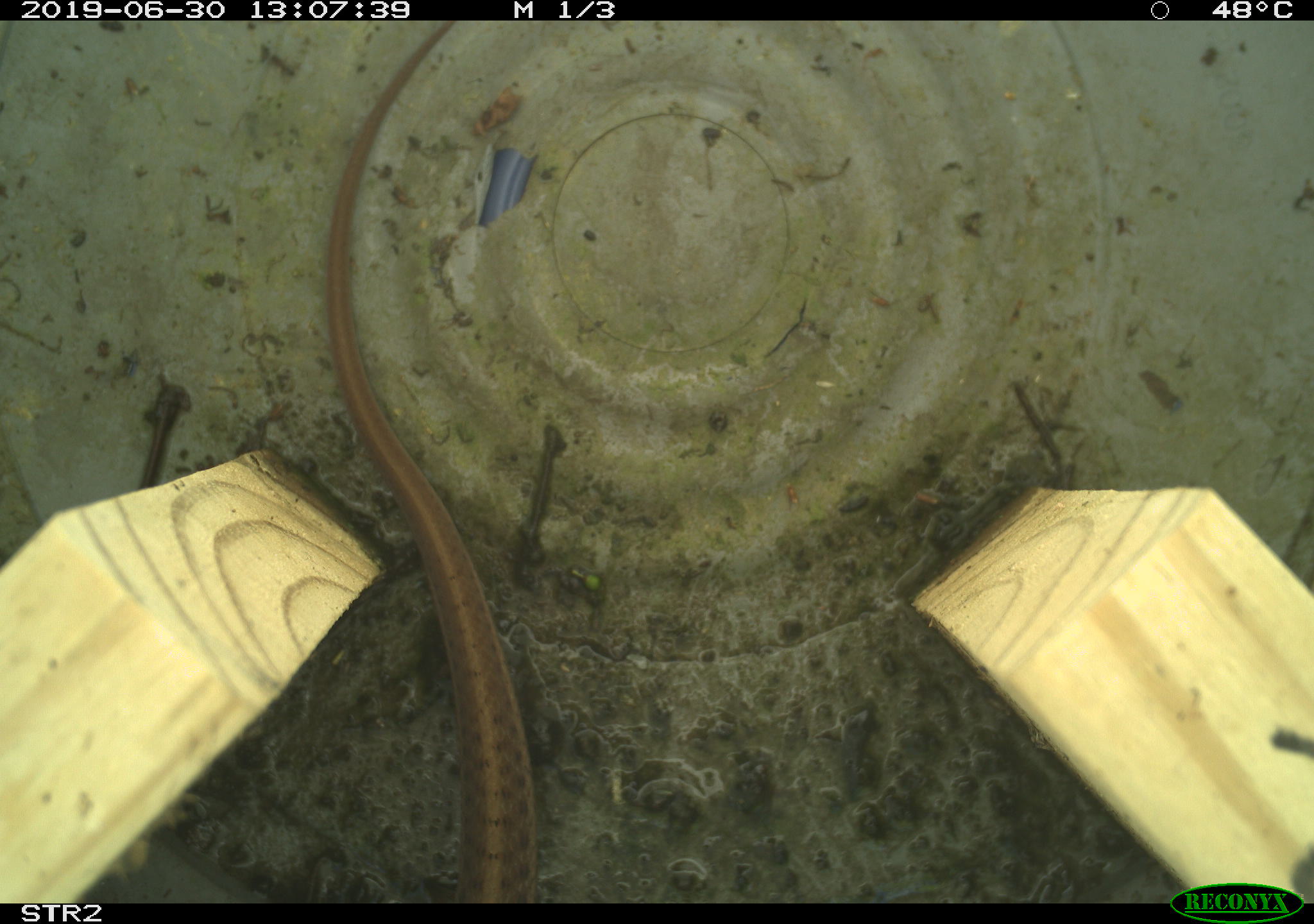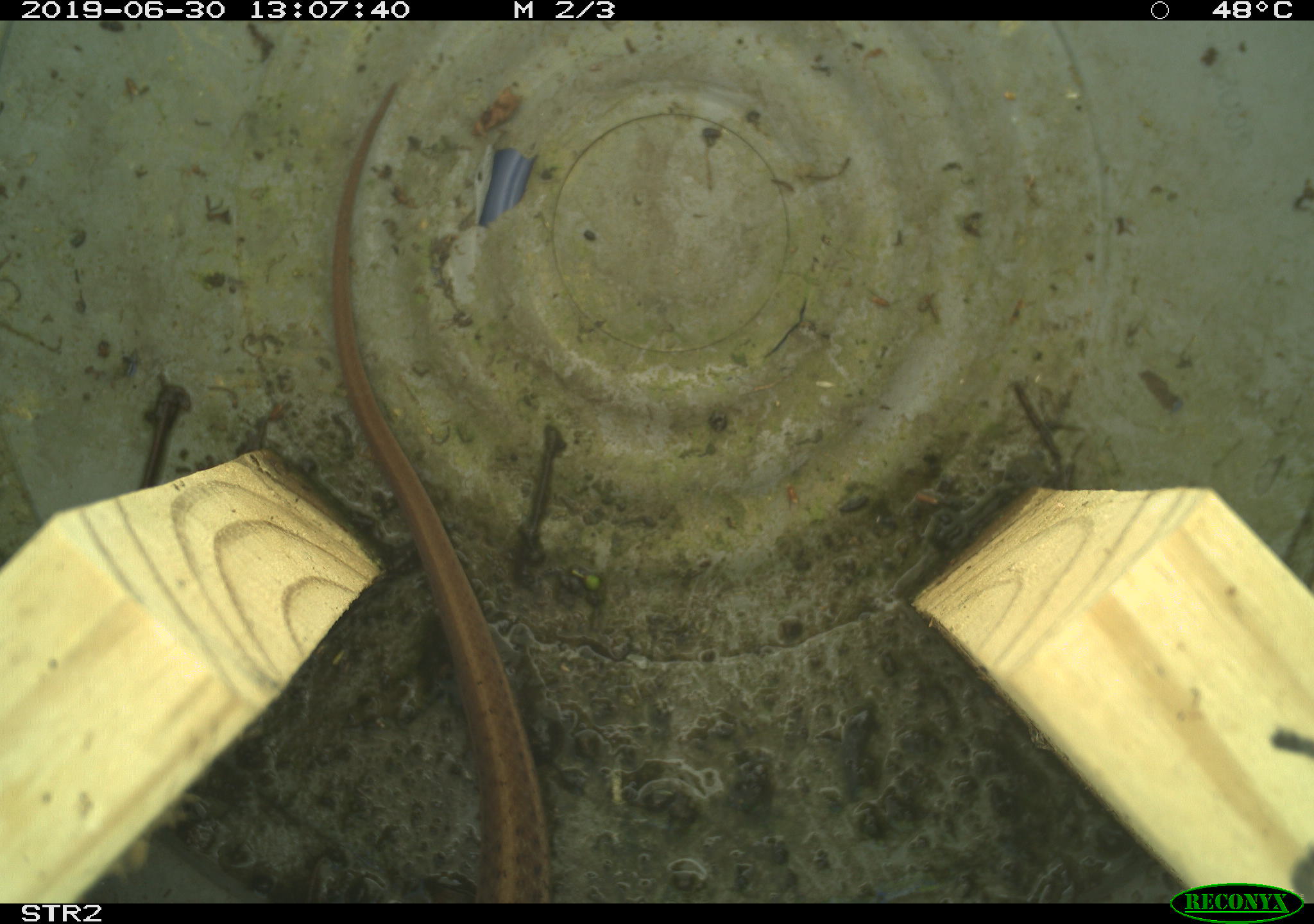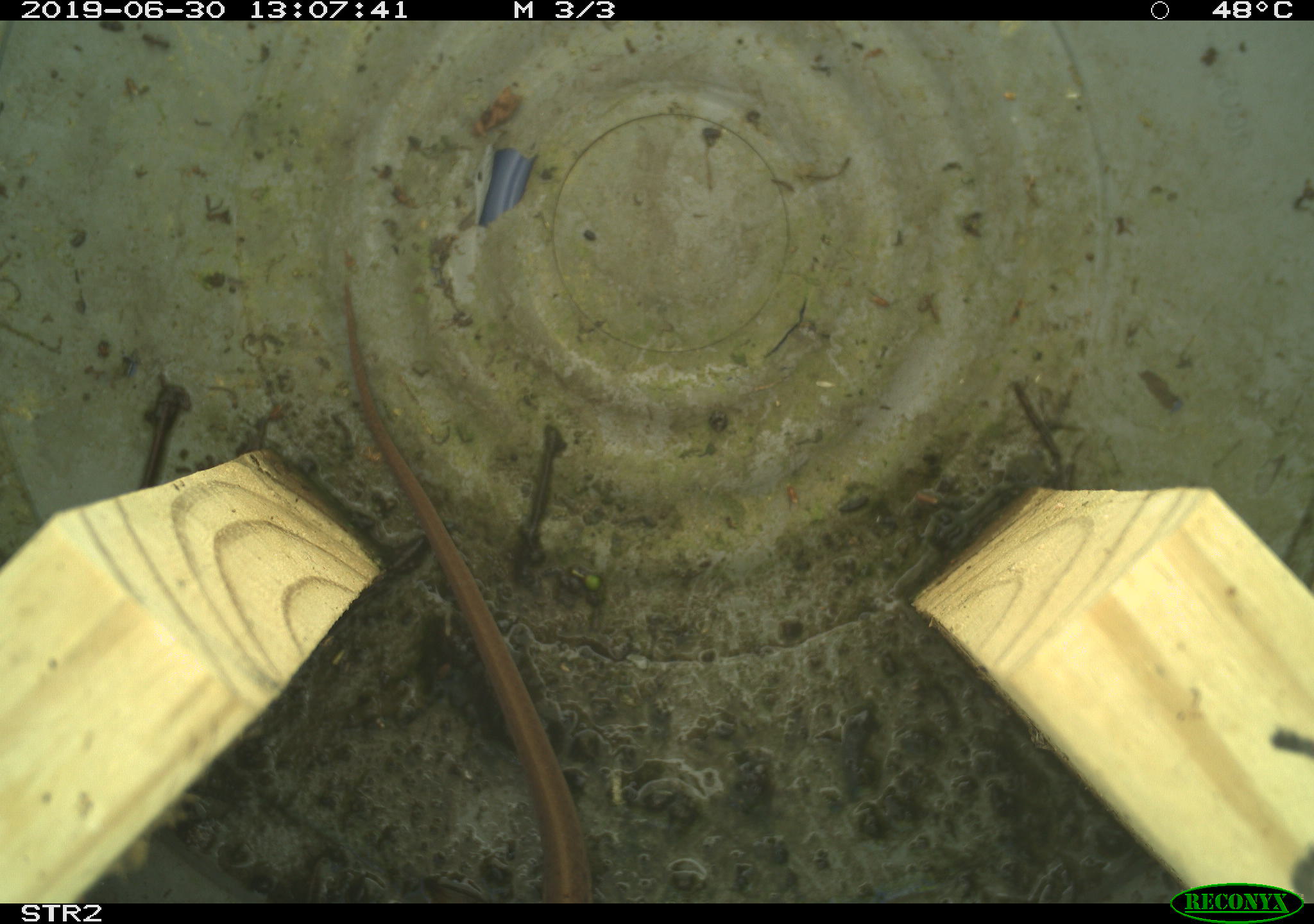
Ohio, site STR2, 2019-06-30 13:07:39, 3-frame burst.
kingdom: Animalia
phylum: Chordata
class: Reptilia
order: Squamata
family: Colubridae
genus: Thamnophis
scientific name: Thamnophis sirtalis sirtalis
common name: eastern gartersnake